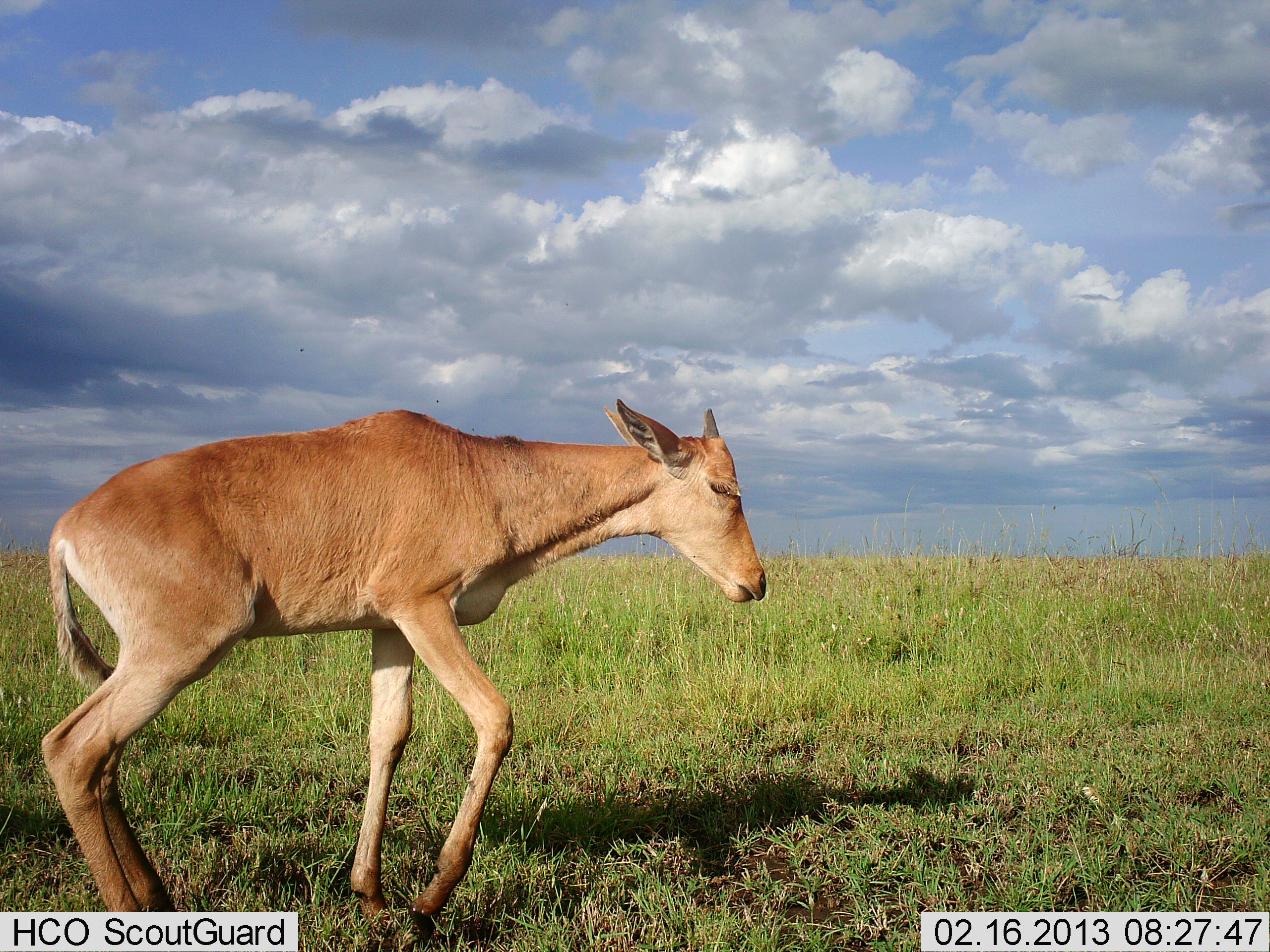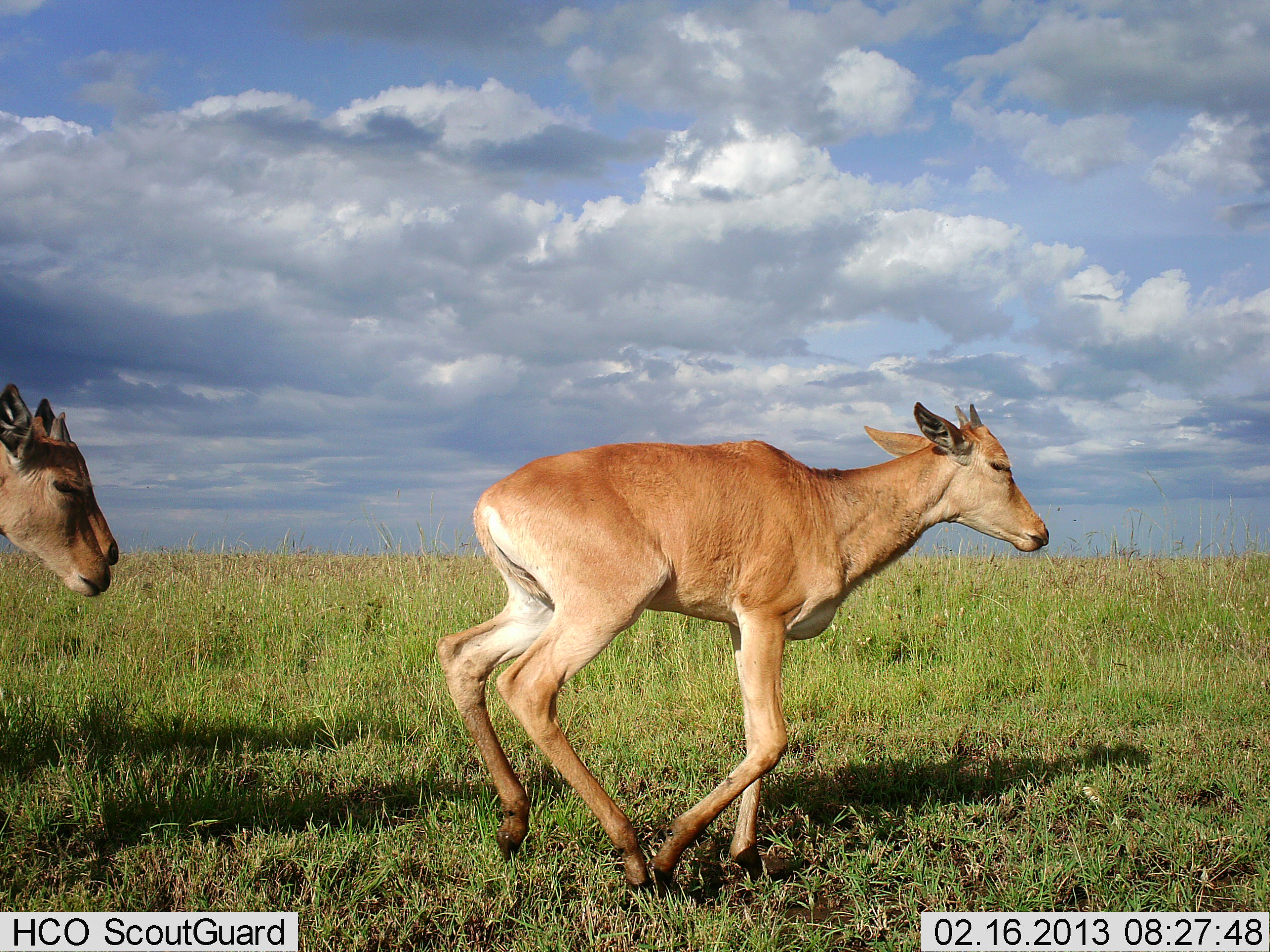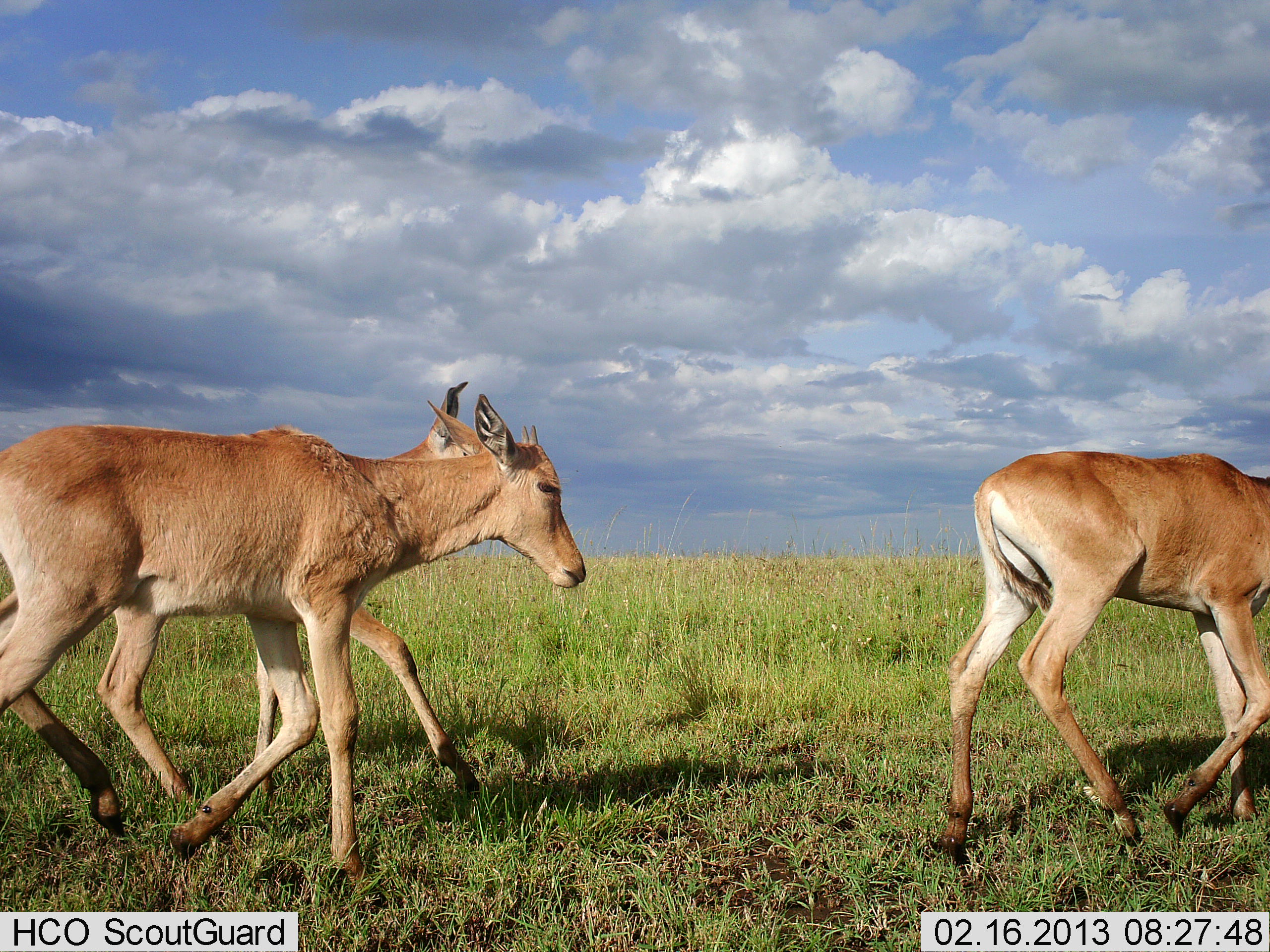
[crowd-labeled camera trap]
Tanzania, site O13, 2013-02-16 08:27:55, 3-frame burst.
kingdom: Animalia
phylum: Chordata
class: Mammalia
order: Artiodactyla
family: Bovidae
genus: Alcelaphus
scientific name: Alcelaphus buselaphus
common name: hartebeest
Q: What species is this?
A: Hartebeest (Alcelaphus buselaphus).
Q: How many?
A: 3.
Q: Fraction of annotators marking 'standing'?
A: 0%.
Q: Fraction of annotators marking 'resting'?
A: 0%.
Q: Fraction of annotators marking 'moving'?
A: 100%.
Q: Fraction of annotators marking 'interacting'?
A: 0%.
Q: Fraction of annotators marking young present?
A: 78%.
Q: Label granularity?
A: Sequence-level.